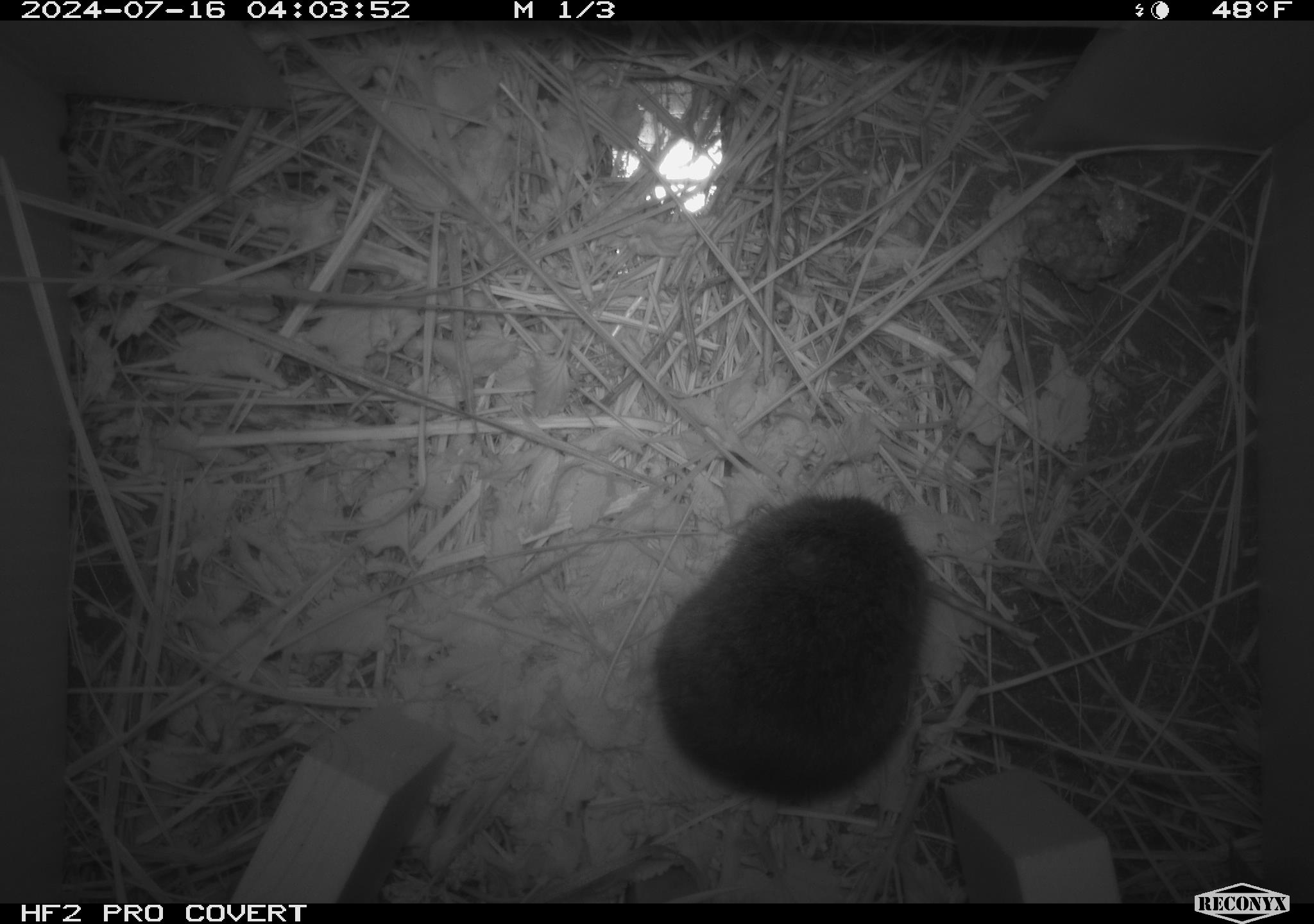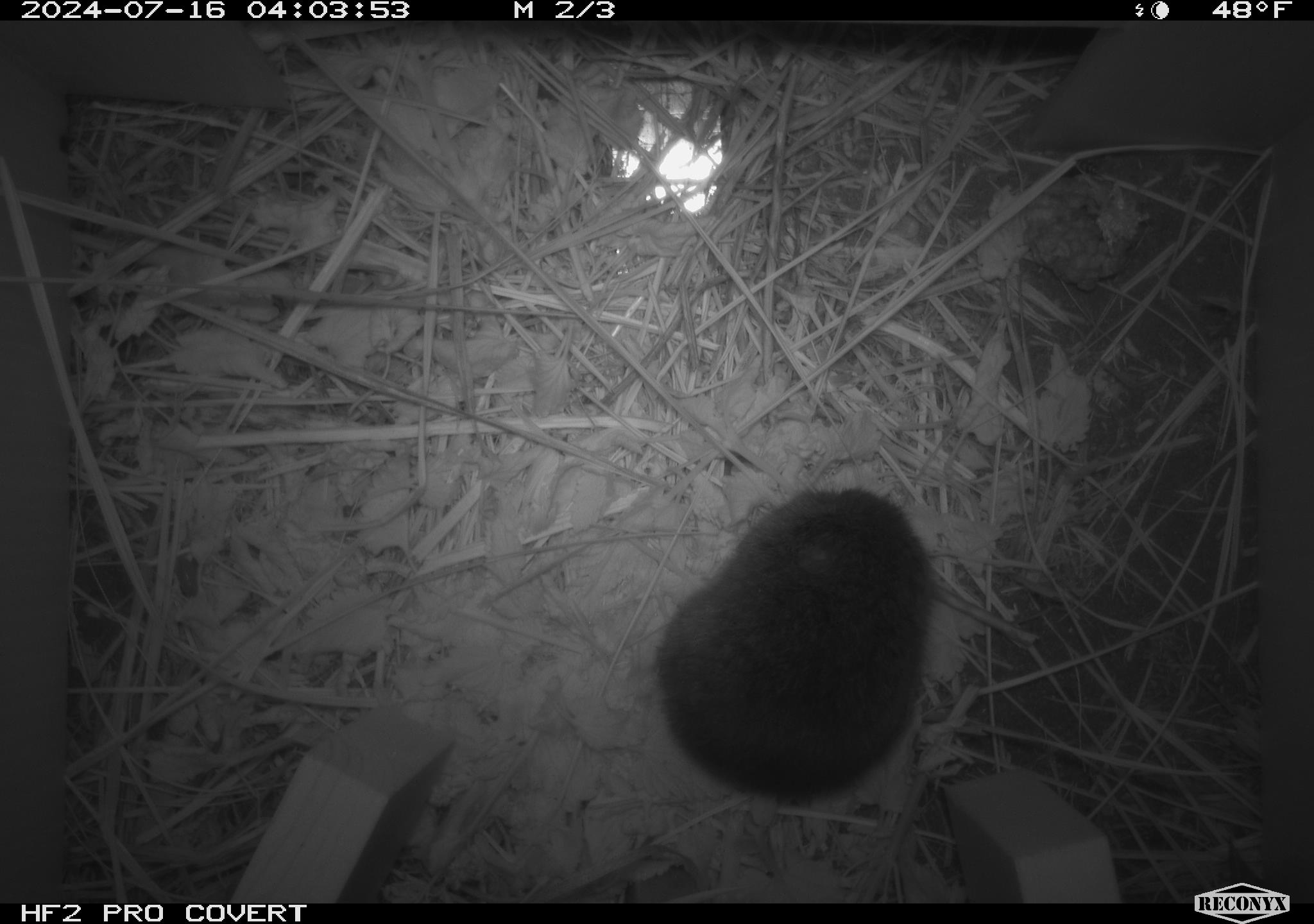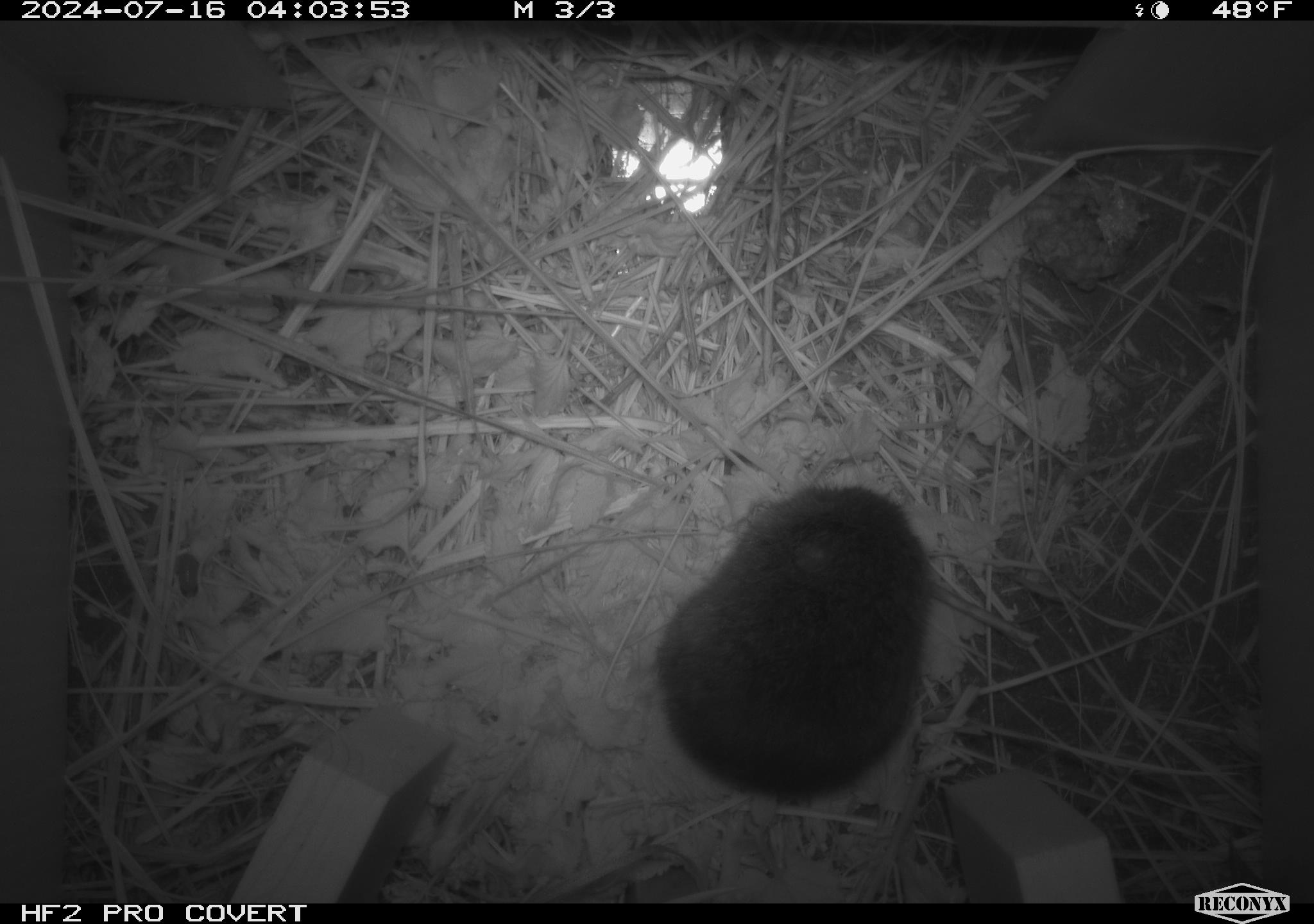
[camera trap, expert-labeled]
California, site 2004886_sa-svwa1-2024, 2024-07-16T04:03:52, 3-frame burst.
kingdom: Animalia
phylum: Arthropoda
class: Insecta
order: Hymenoptera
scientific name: Hymenoptera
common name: ants, bees, wasps, and sawflies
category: hymenoptera order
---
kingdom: Animalia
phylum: Chordata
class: Mammalia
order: Rodentia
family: Cricetidae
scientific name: Arvicolinae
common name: voles, lemmings, and muskrats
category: arvicolinae subfamily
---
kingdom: Animalia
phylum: Arthropoda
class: Malacostraca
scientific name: Malacostraca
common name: amphipods, crabs, isopods, krill, lobsters and shrimps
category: malacostracan